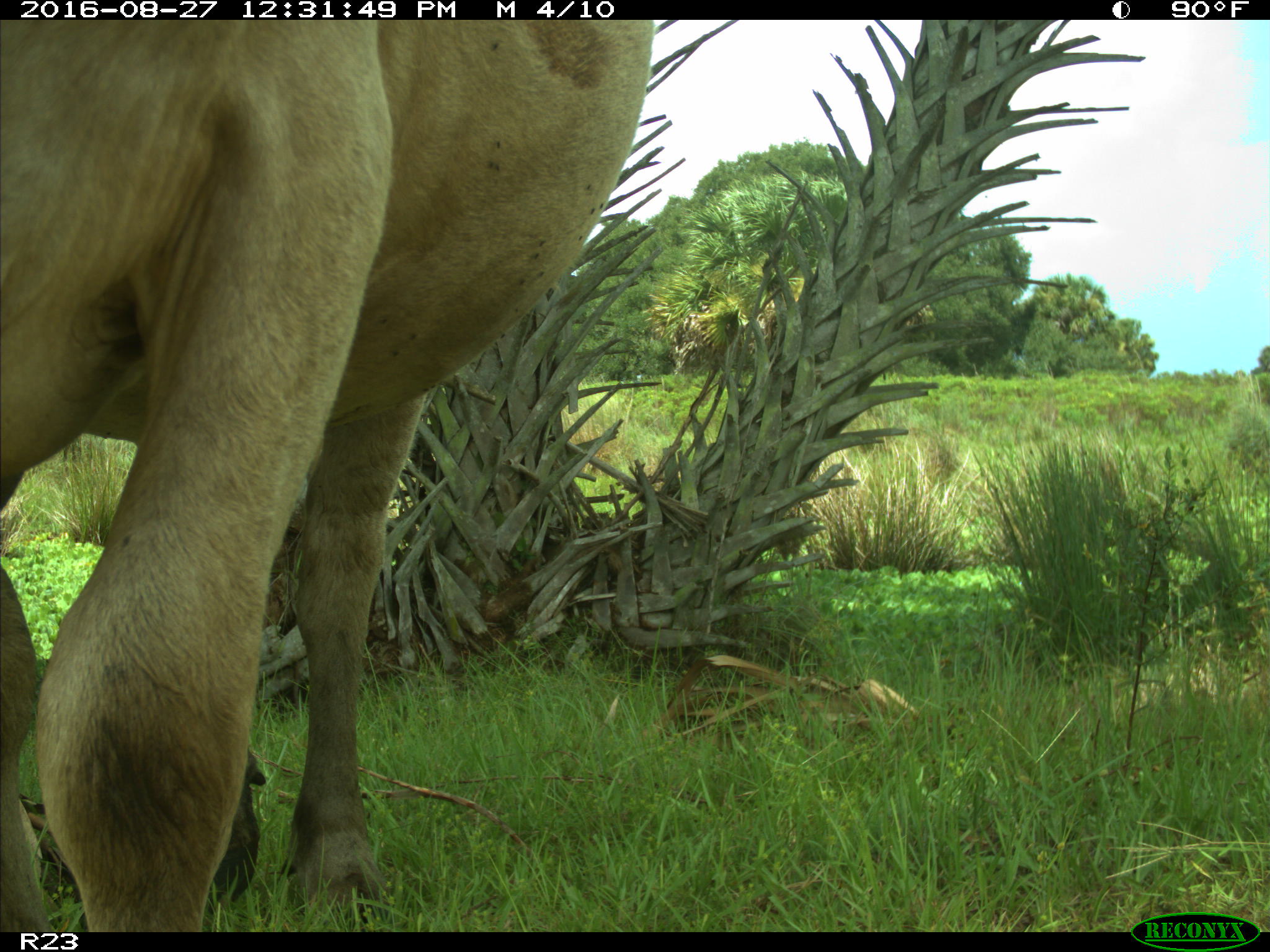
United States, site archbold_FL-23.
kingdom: Animalia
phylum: Chordata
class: Mammalia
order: Artiodactyla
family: Bovidae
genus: Bos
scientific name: Bos taurus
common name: domestic cow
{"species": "Bos taurus (domestic cow)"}